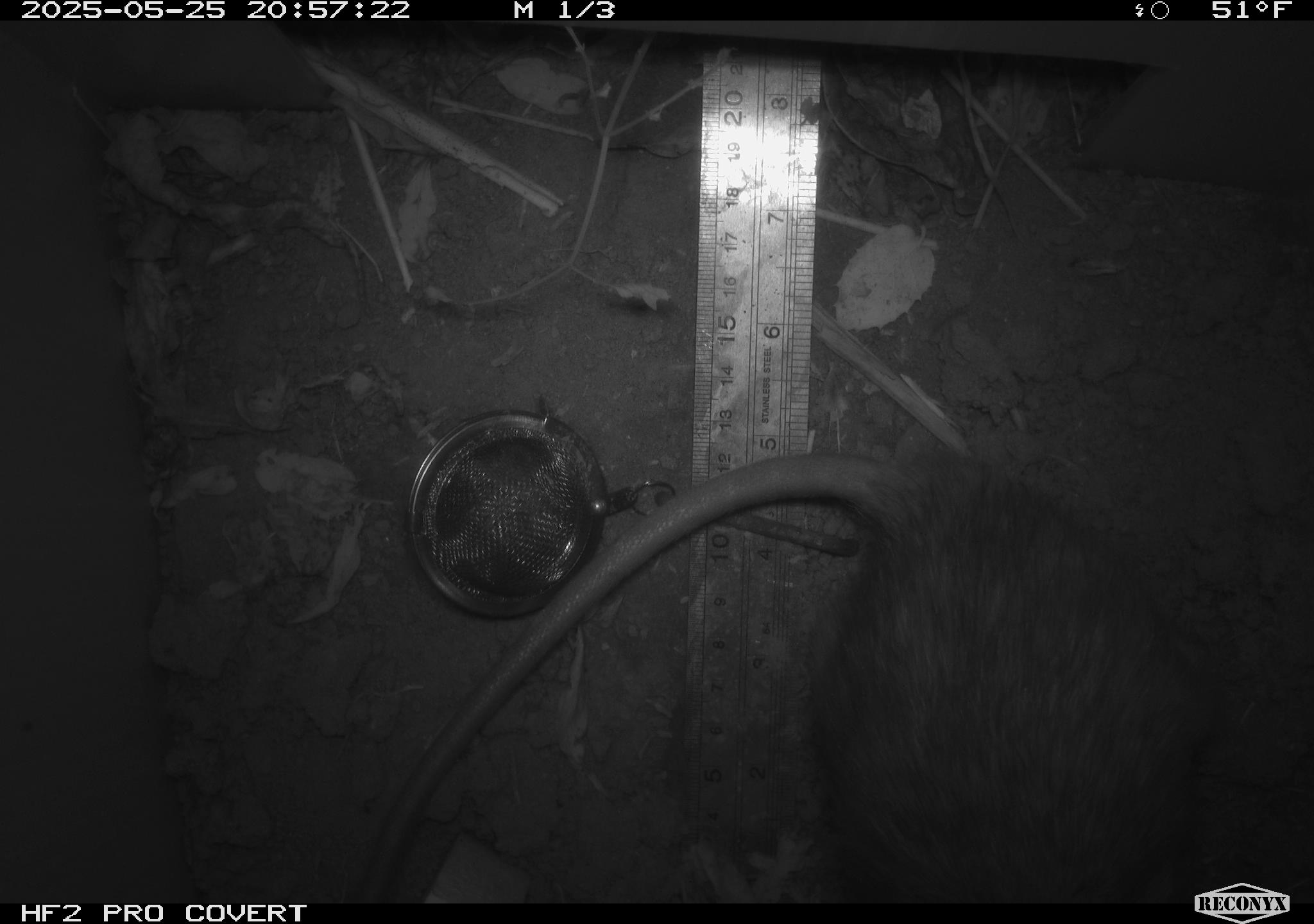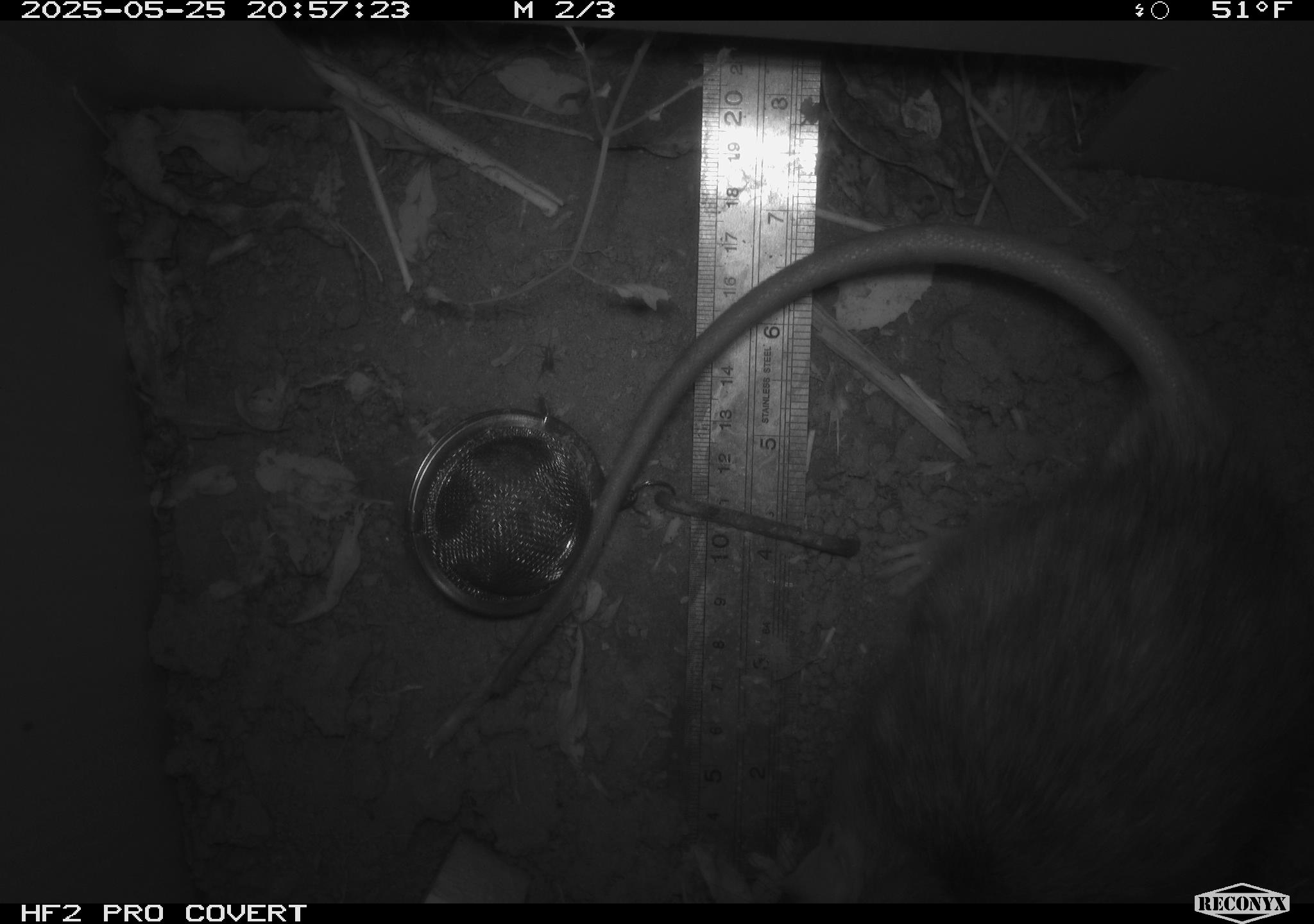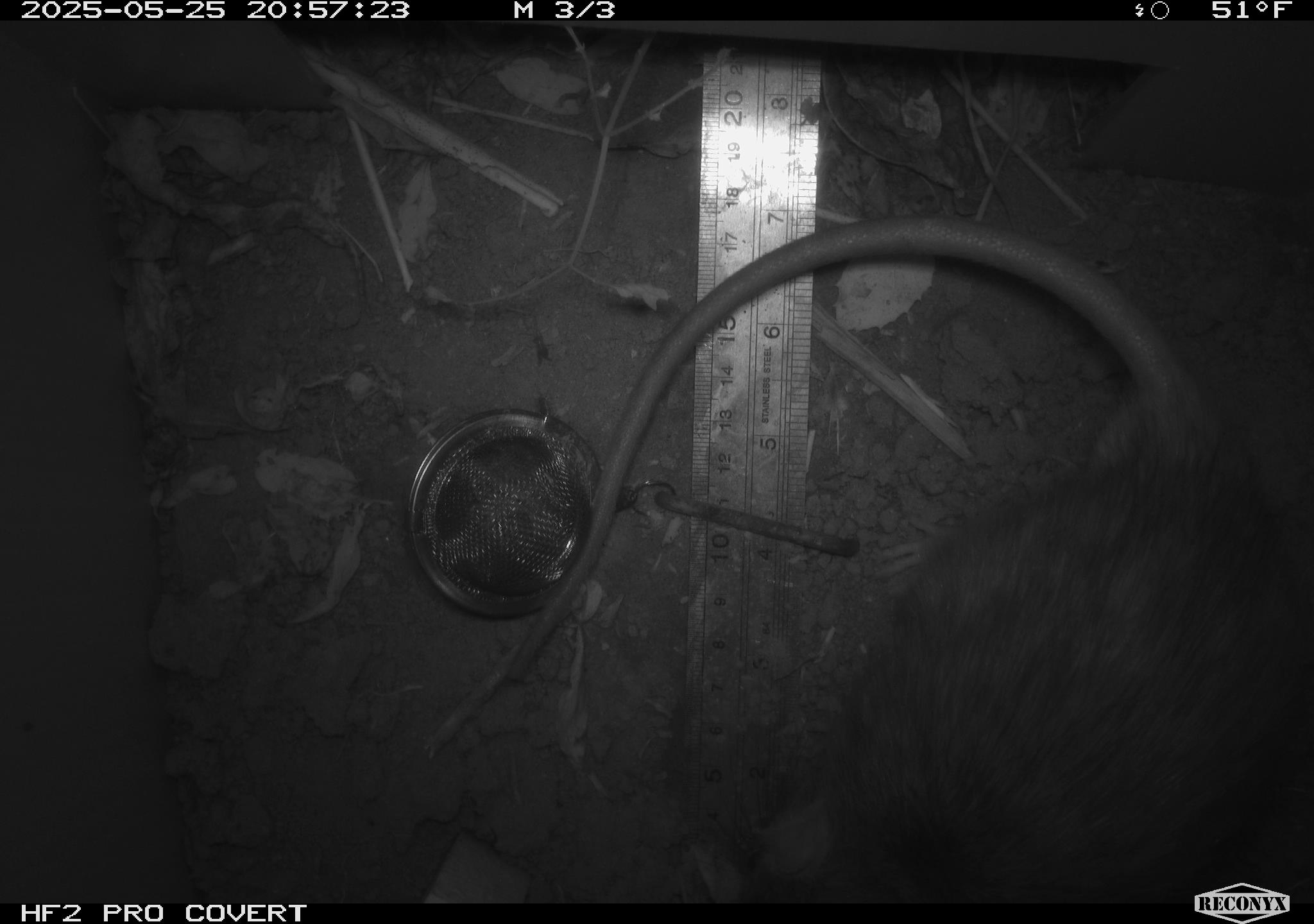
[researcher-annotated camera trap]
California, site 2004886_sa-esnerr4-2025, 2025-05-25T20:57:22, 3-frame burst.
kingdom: Animalia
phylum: Chordata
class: Mammalia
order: Rodentia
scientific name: Rodentia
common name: rodent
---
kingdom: Animalia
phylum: Chordata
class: Mammalia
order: Rodentia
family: Muridae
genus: Rattus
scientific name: Rattus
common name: rat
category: rattus species